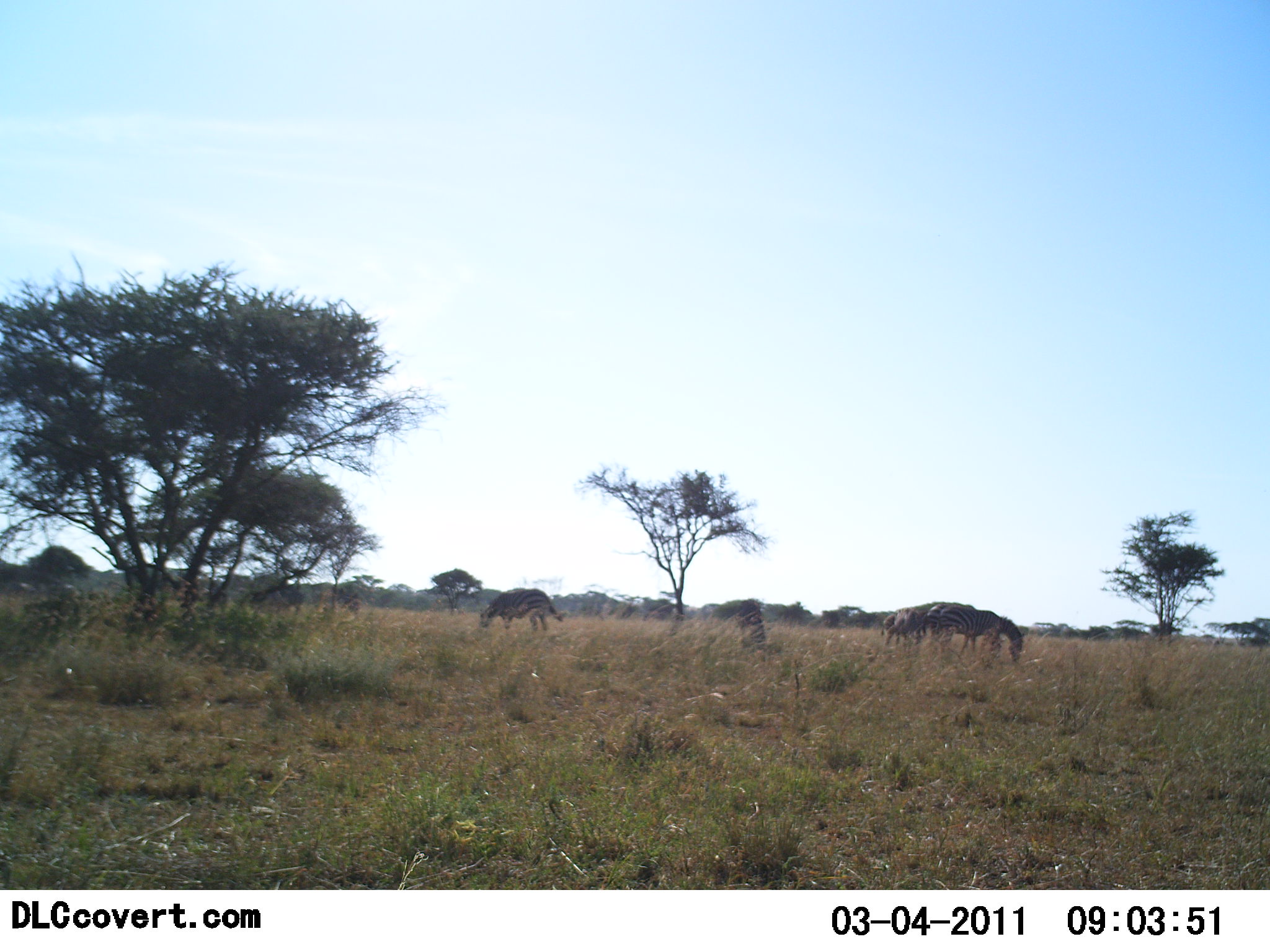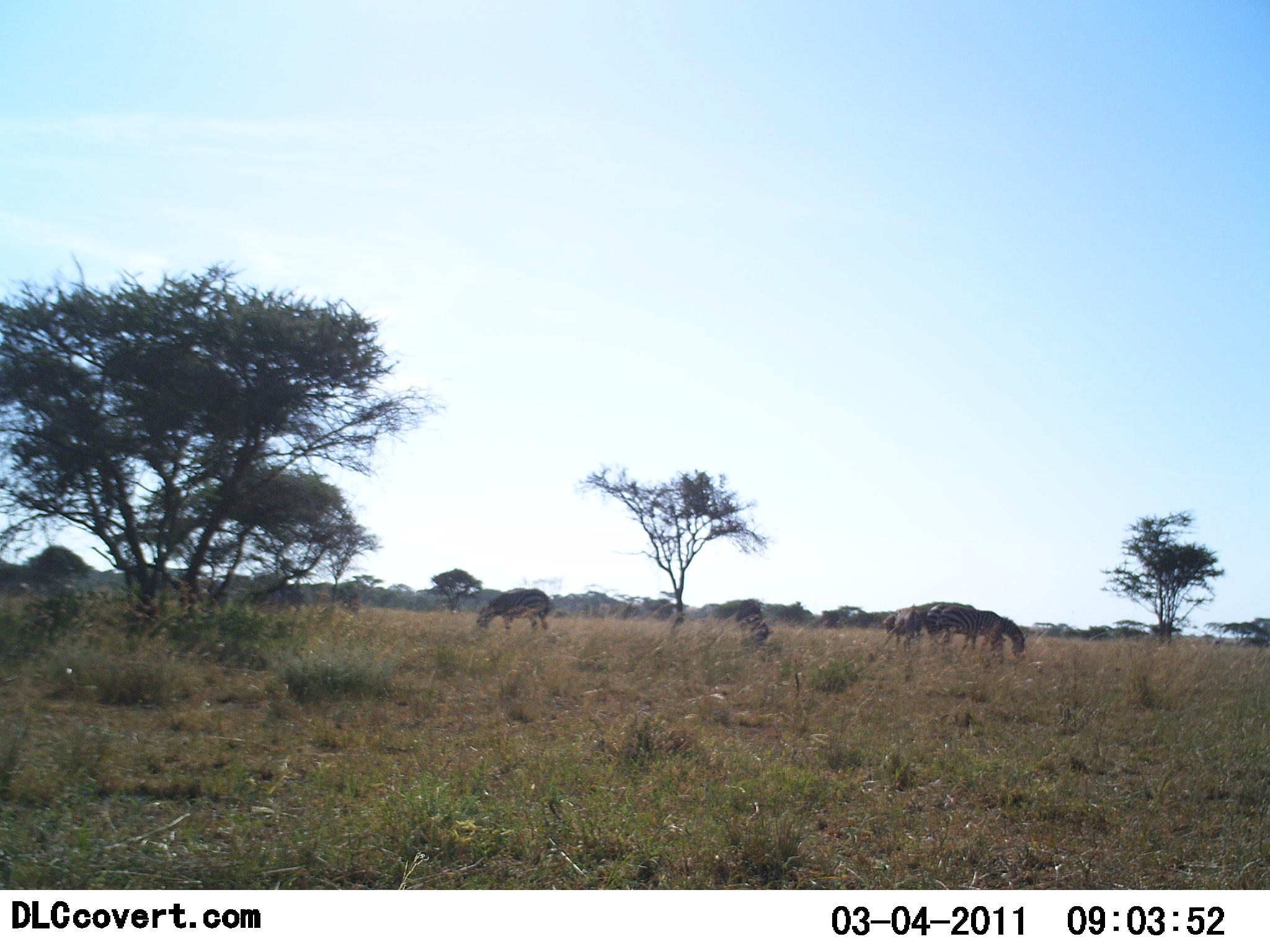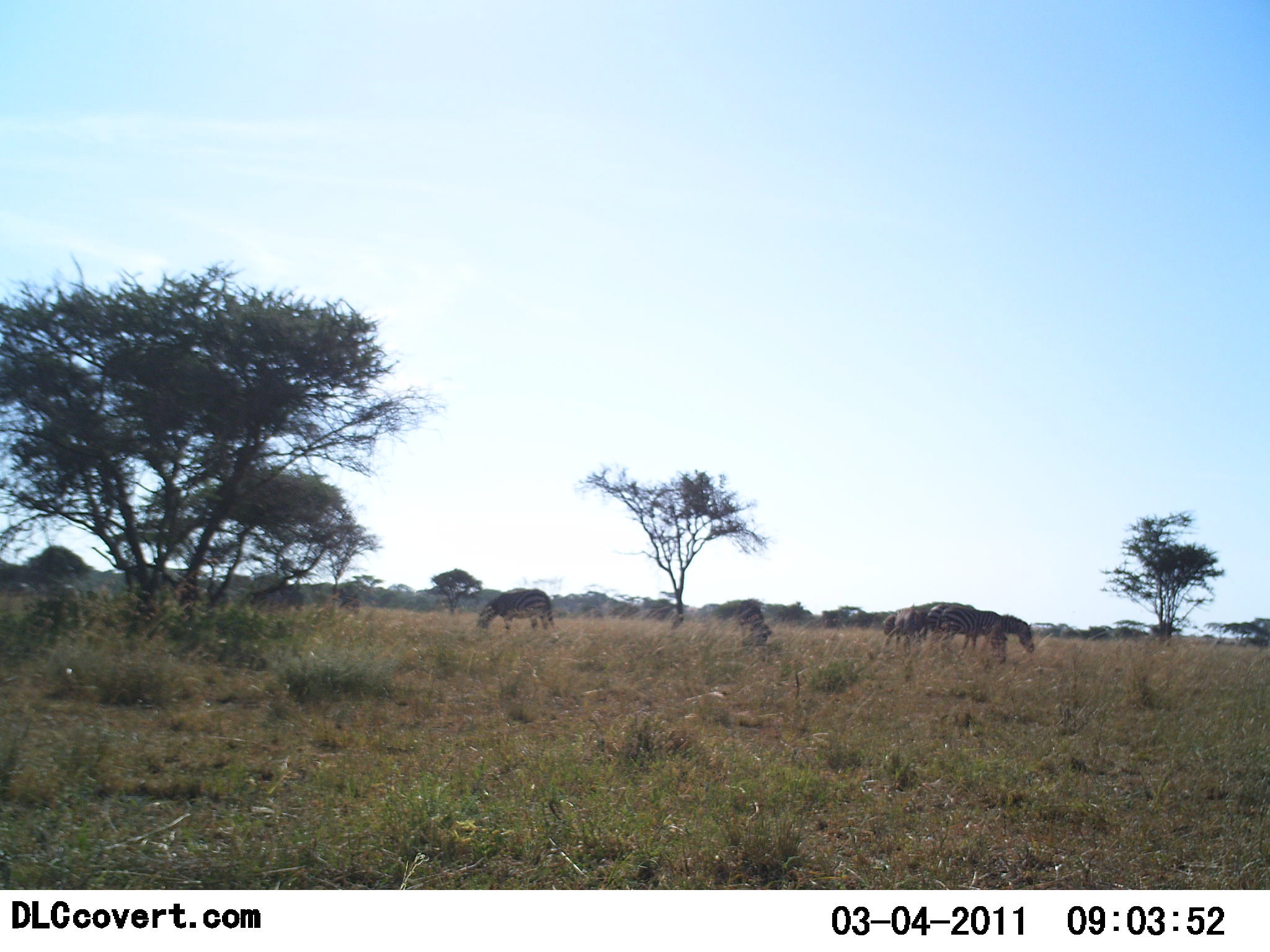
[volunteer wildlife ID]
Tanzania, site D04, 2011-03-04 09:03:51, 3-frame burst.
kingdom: Animalia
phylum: Chordata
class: Mammalia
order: Perissodactyla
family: Equidae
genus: Equus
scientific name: Equus quagga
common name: plains zebra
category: zebra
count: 5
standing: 40%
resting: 0%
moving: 0%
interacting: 0%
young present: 0%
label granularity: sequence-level